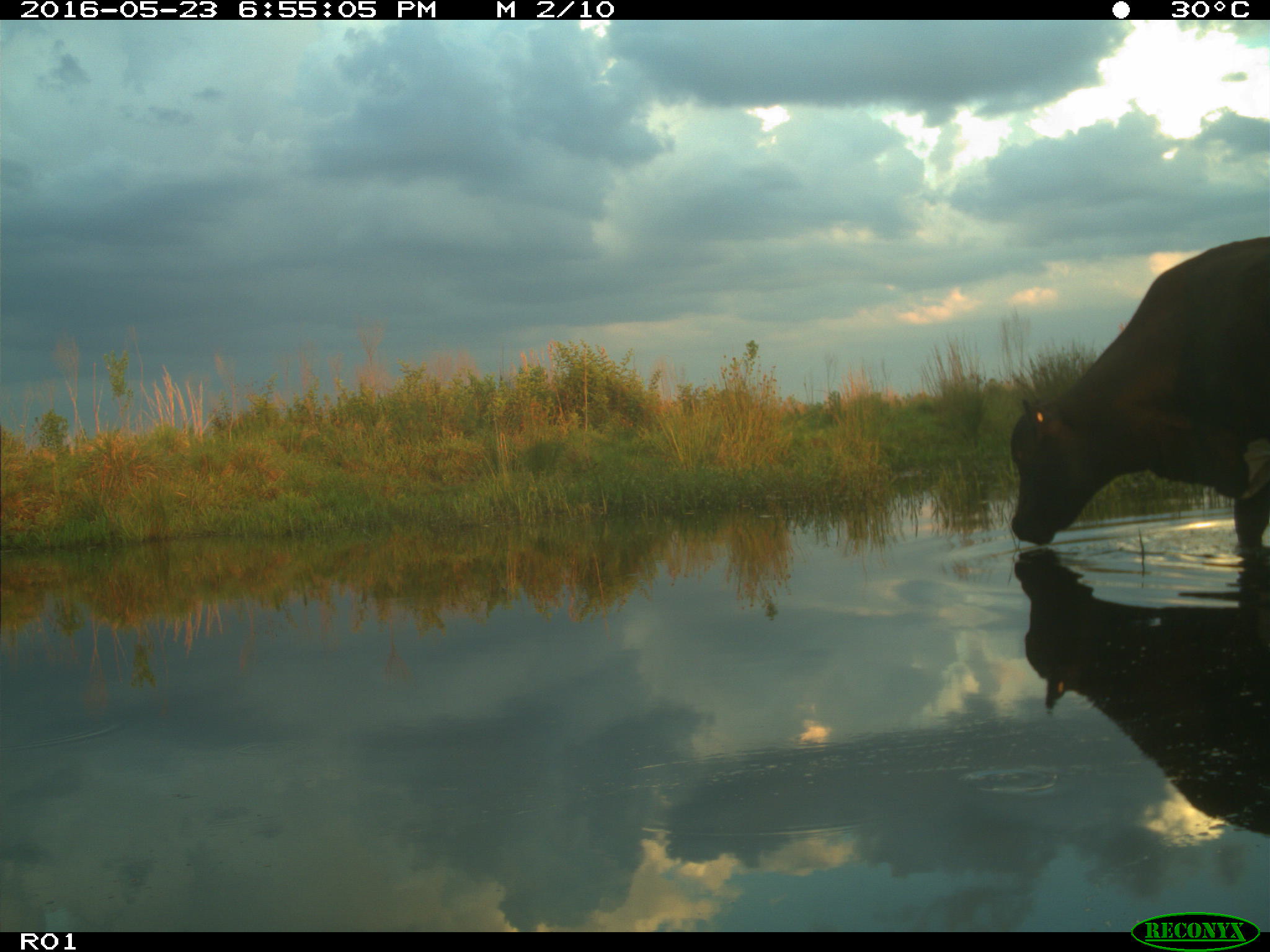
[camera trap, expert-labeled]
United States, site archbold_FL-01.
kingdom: Animalia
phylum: Chordata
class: Mammalia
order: Artiodactyla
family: Bovidae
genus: Bos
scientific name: Bos taurus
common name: domestic cow